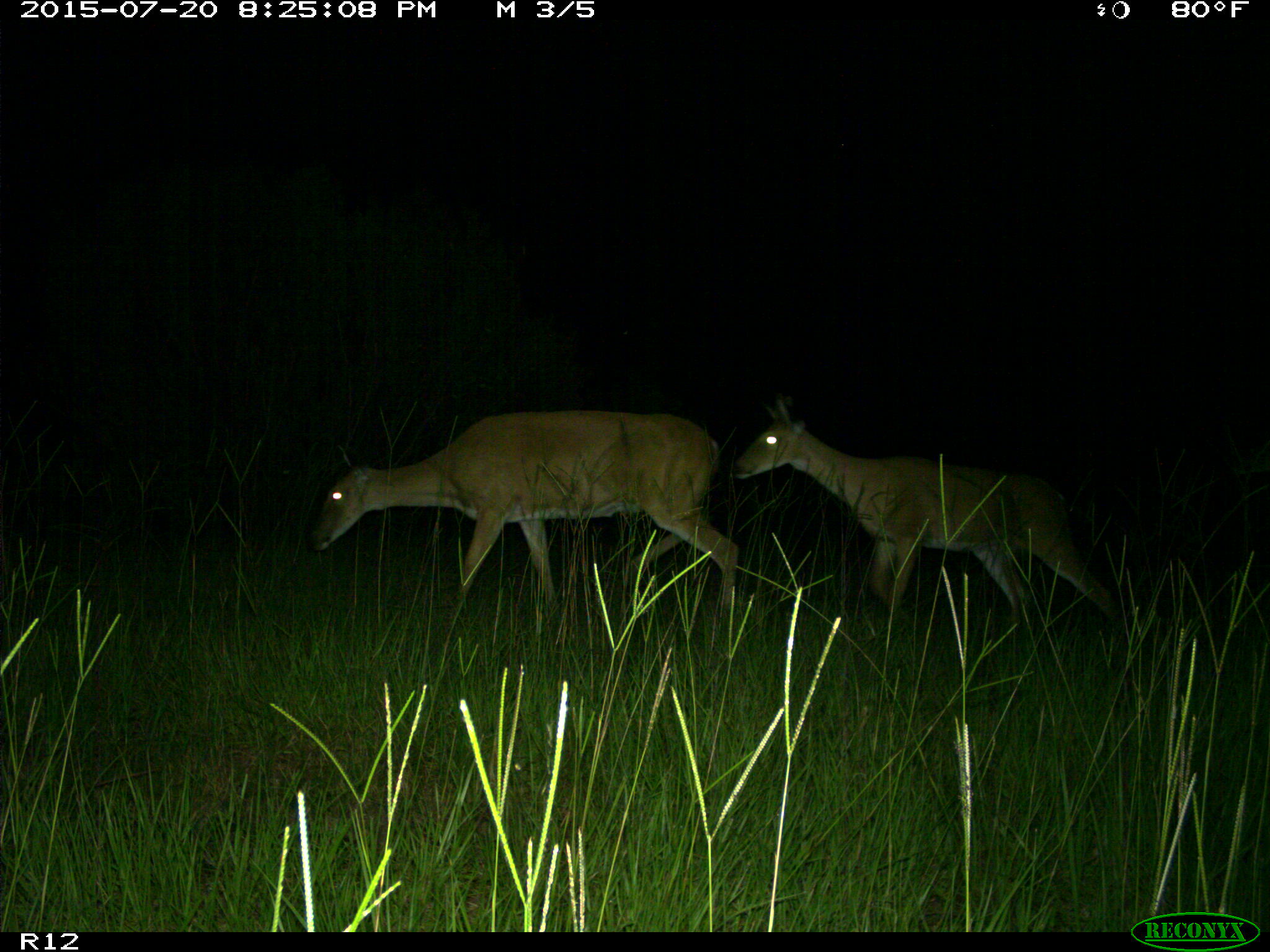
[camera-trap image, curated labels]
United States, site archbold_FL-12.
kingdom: Animalia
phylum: Chordata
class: Mammalia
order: Artiodactyla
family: Cervidae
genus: Odocoileus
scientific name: Odocoileus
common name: deer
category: unidentified deer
Unidentified deer (deer) (Odocoileus).